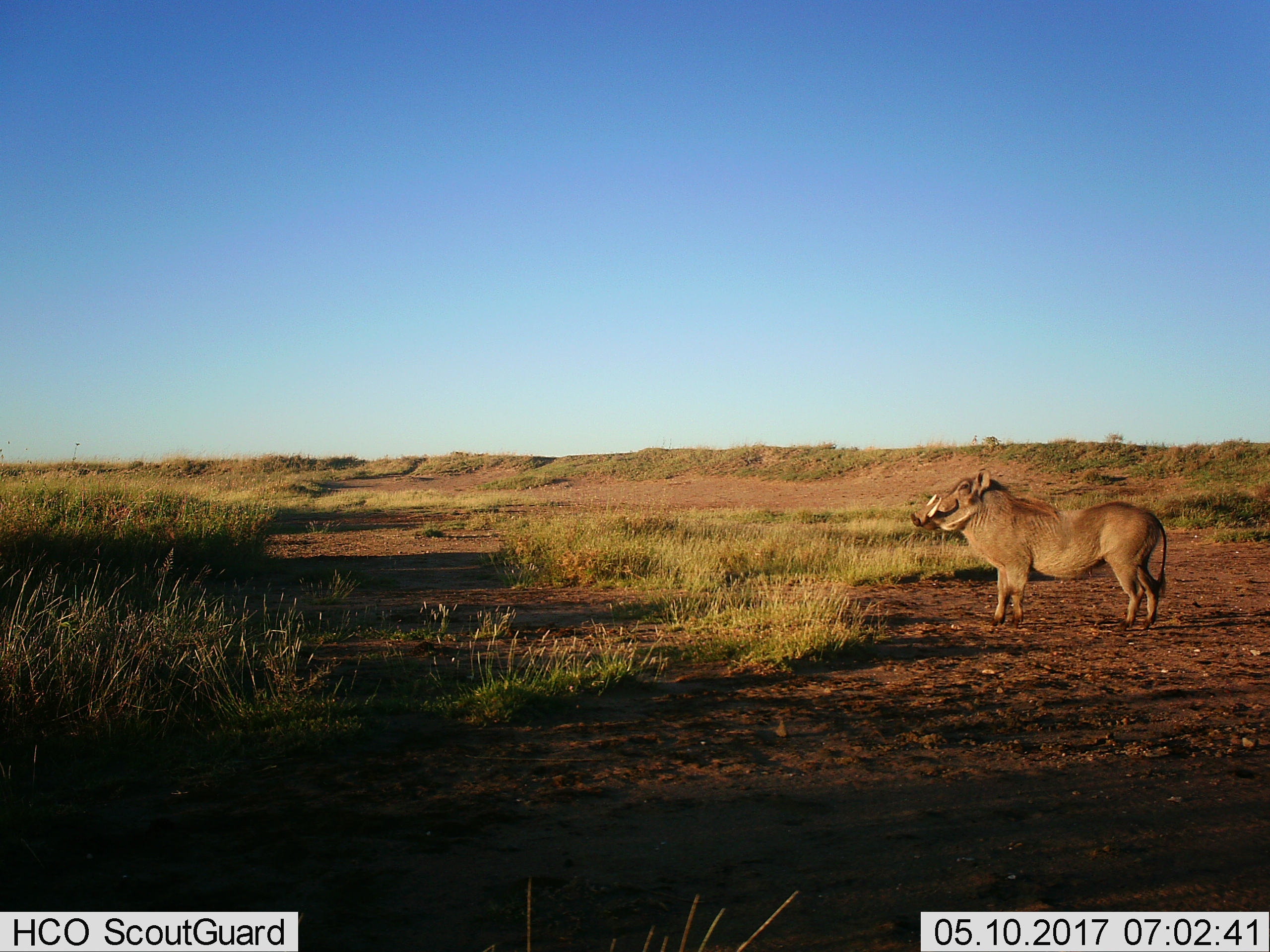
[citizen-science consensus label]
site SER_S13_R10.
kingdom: Animalia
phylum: Chordata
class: Mammalia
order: Artiodactyla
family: Suidae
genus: Phacochoerus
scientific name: Phacochoerus africanus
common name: warthog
Warthog (Phacochoerus africanus), count 1. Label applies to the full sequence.